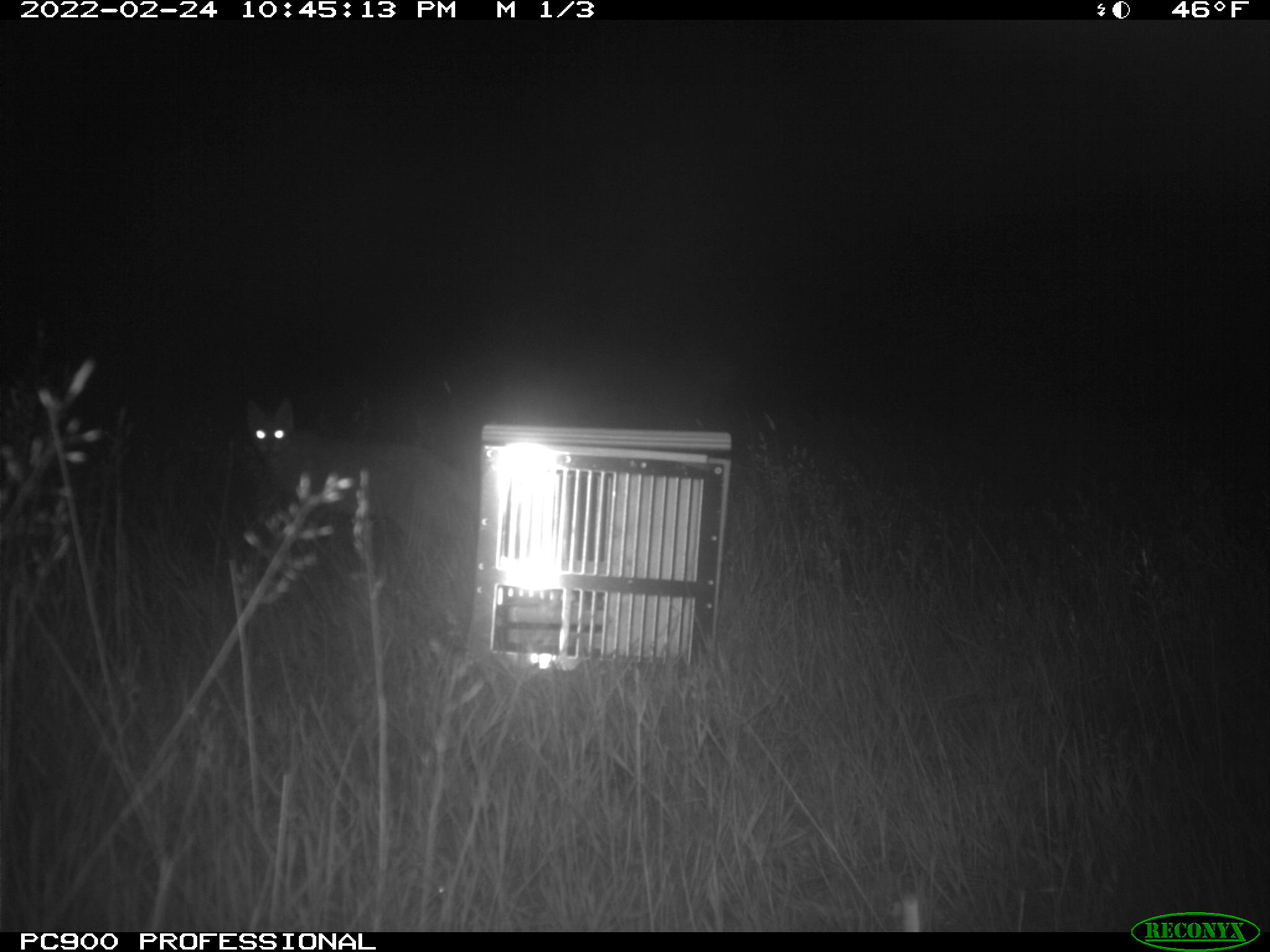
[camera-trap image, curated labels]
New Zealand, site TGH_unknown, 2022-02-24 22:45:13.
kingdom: Animalia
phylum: Chordata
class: Mammalia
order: Carnivora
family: Felidae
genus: Felis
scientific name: Felis catus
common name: domestic cat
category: cat